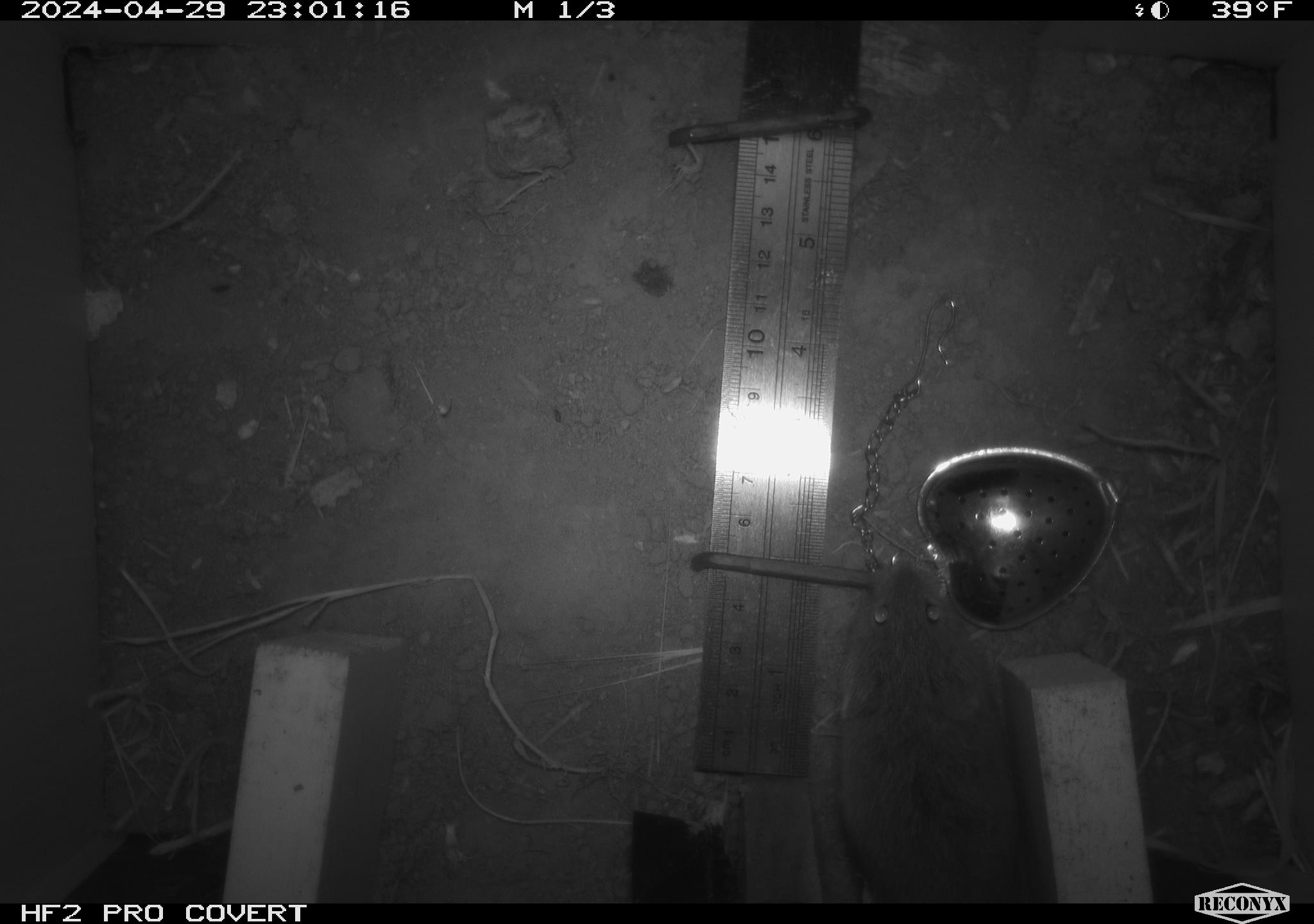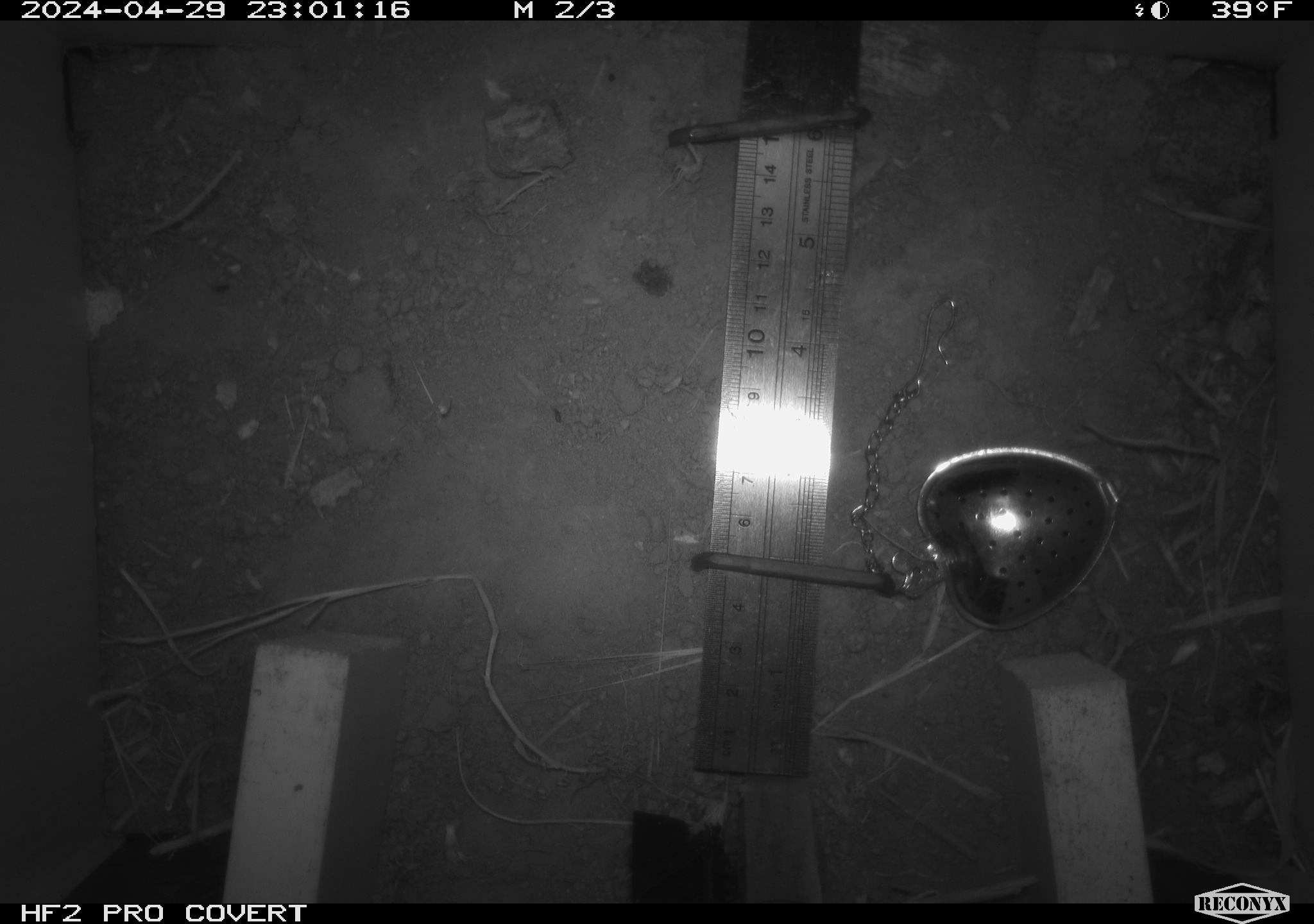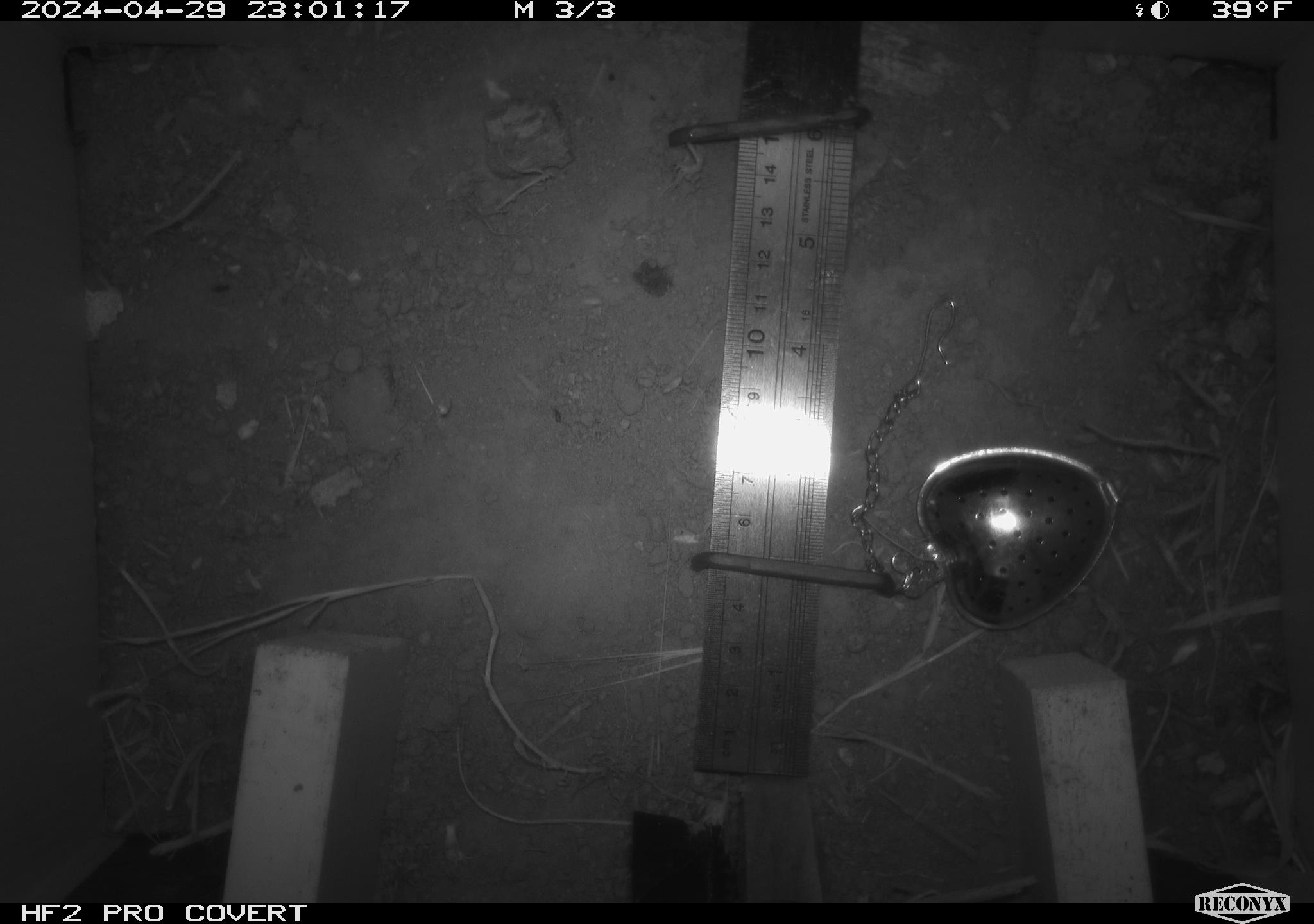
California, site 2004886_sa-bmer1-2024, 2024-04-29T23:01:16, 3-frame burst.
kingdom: Animalia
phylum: Chordata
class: Mammalia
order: Rodentia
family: Cricetidae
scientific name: Arvicolinae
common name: voles, lemmings, and muskrats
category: arvicolinae subfamily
Arvicolinae subfamily (voles, lemmings, and muskrats) (Arvicolinae).